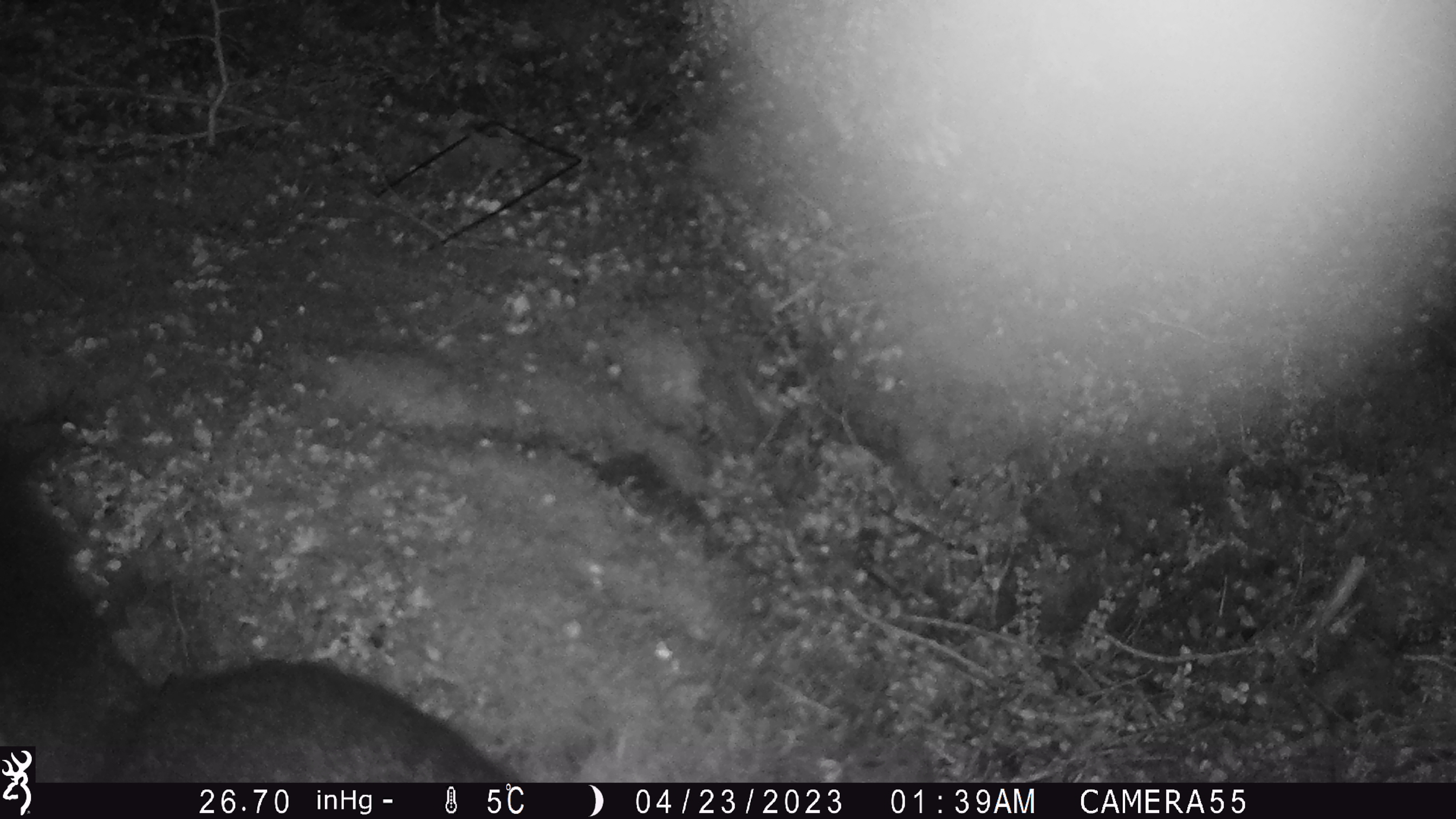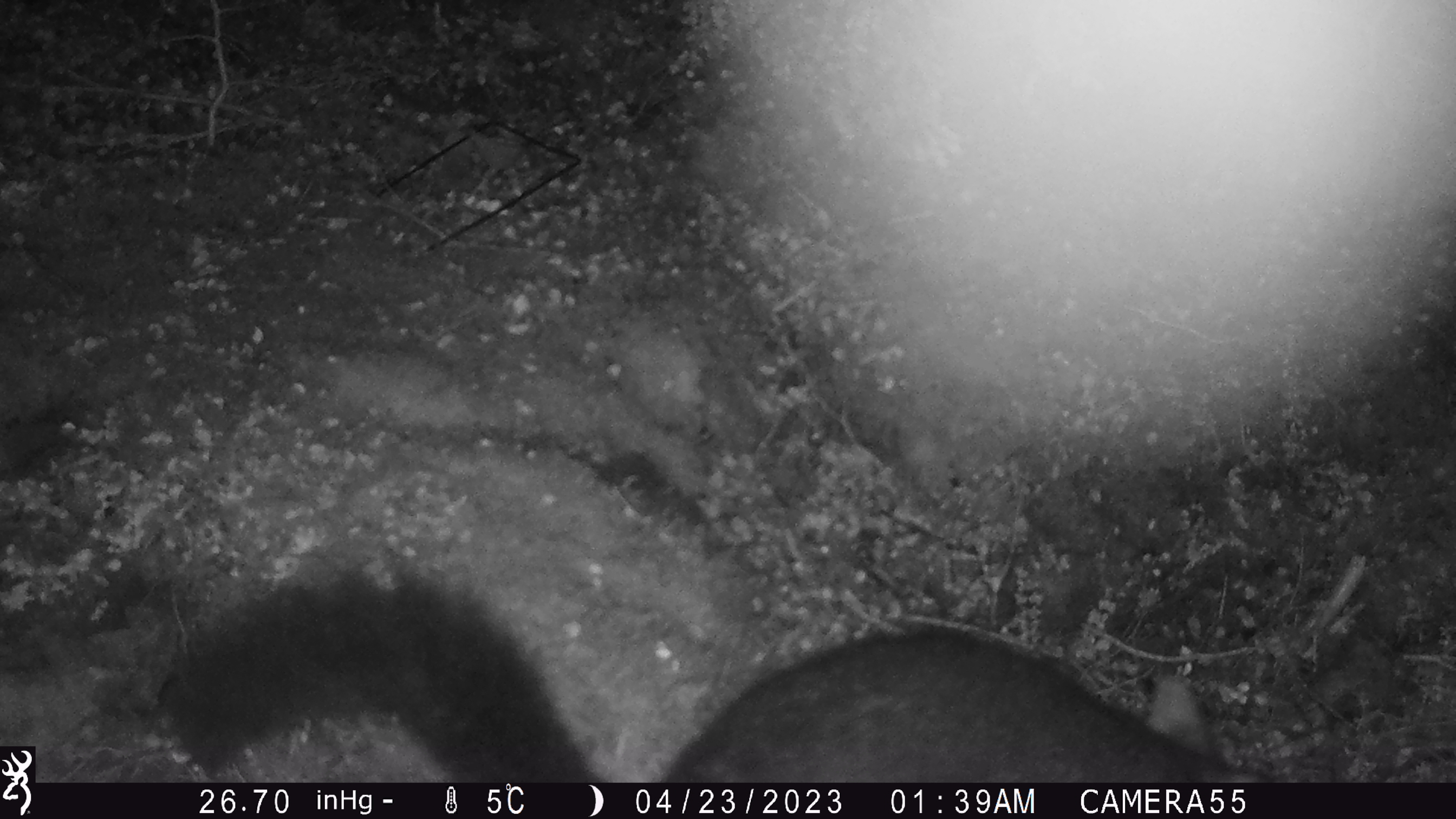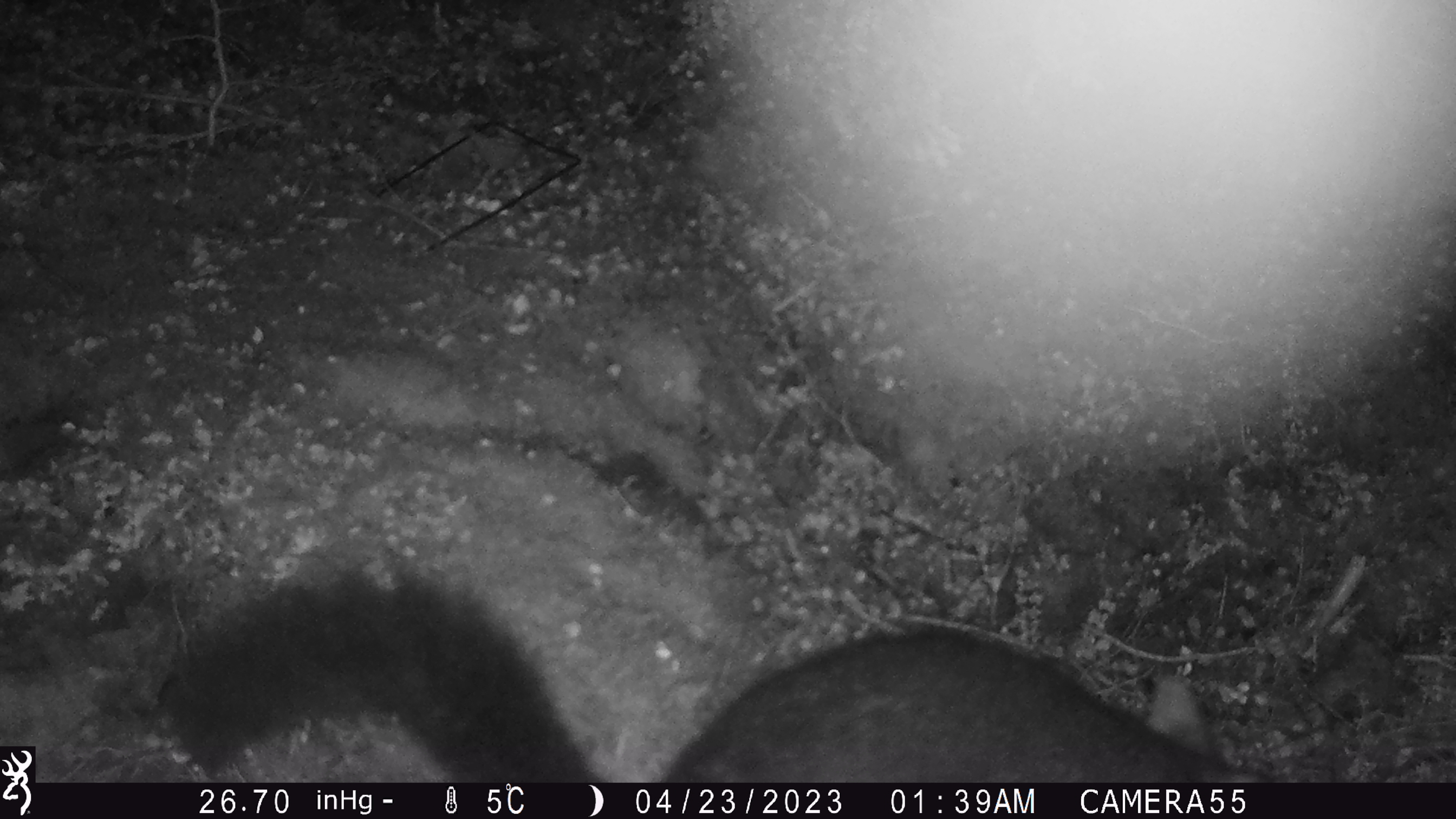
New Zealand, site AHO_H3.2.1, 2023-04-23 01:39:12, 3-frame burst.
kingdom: Animalia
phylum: Chordata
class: Mammalia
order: Carnivora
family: Mustelidae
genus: Mustela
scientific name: Mustela erminea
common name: stoat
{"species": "stoat (Mustela erminea)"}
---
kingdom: Animalia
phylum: Chordata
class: Mammalia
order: Diprotodontia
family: Phalangeridae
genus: Trichosurus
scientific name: Trichosurus vulpecula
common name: common brushtail possum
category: possum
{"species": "possum (common brushtail possum) (Trichosurus vulpecula)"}